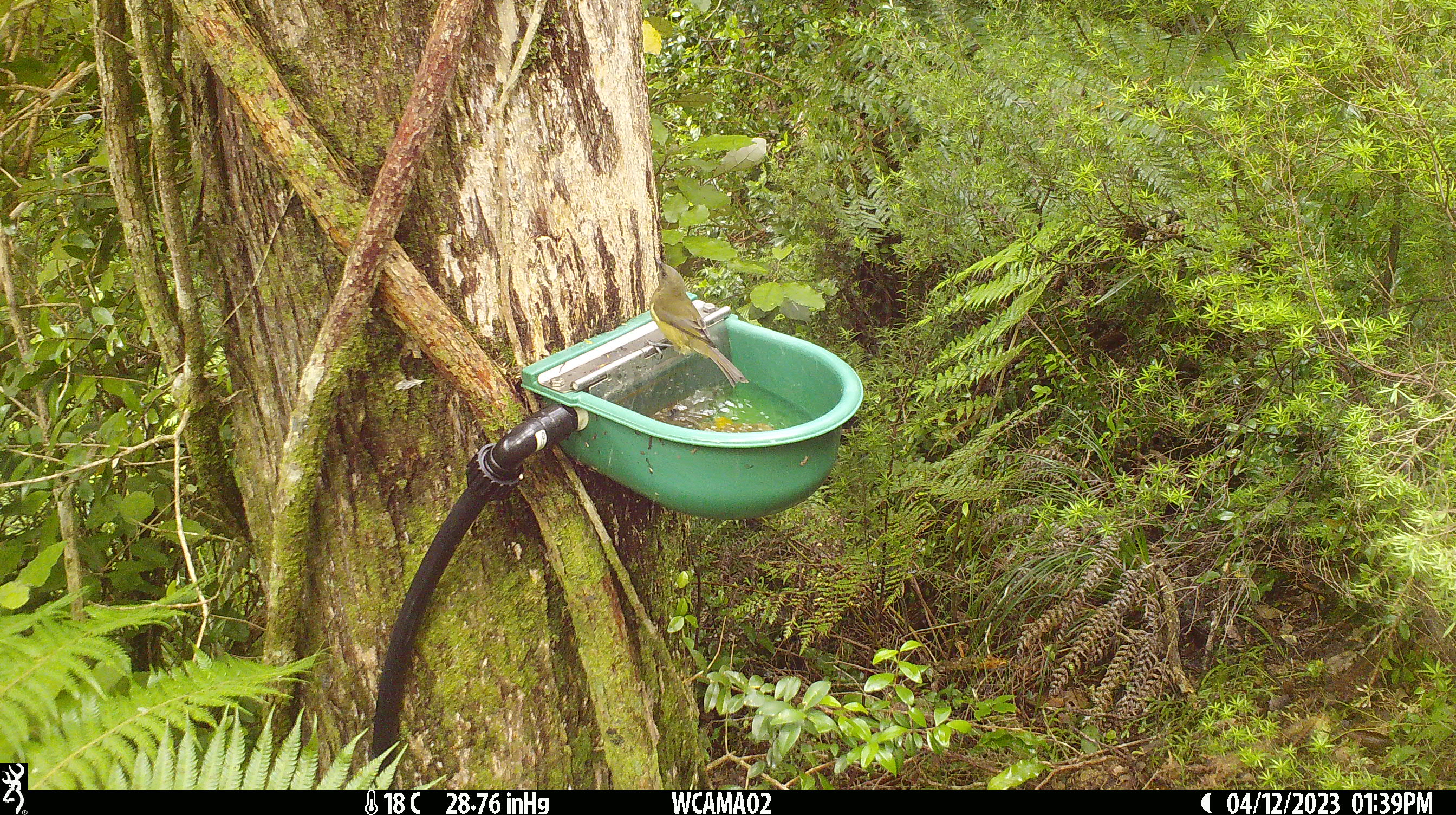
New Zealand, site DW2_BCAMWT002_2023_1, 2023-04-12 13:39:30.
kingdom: Animalia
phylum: Chordata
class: Aves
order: Passeriformes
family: Meliphagidae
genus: Anthornis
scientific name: Anthornis melanura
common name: new zealand bellbird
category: bellbird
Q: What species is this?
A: Bellbird (new zealand bellbird) (Anthornis melanura).